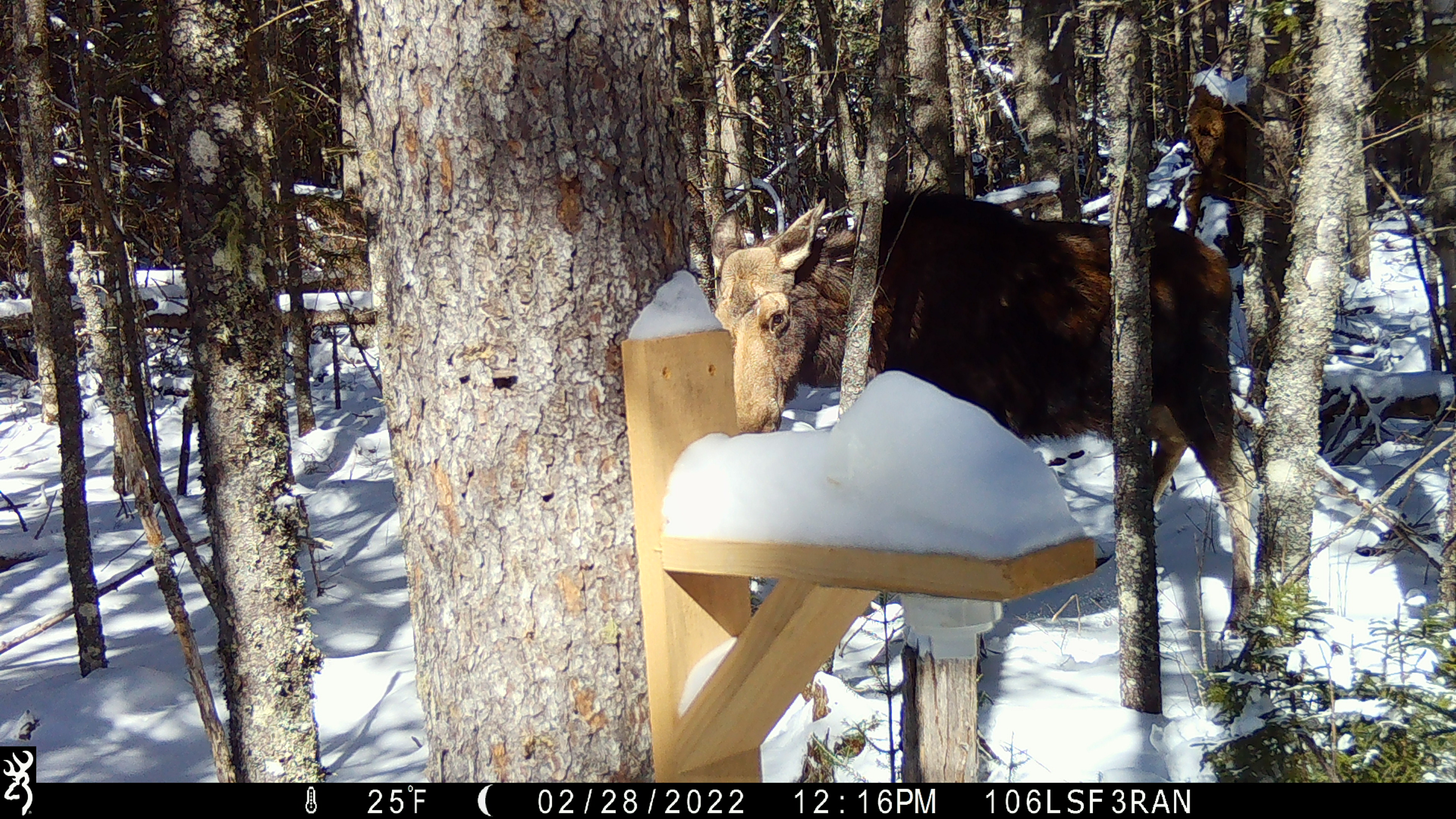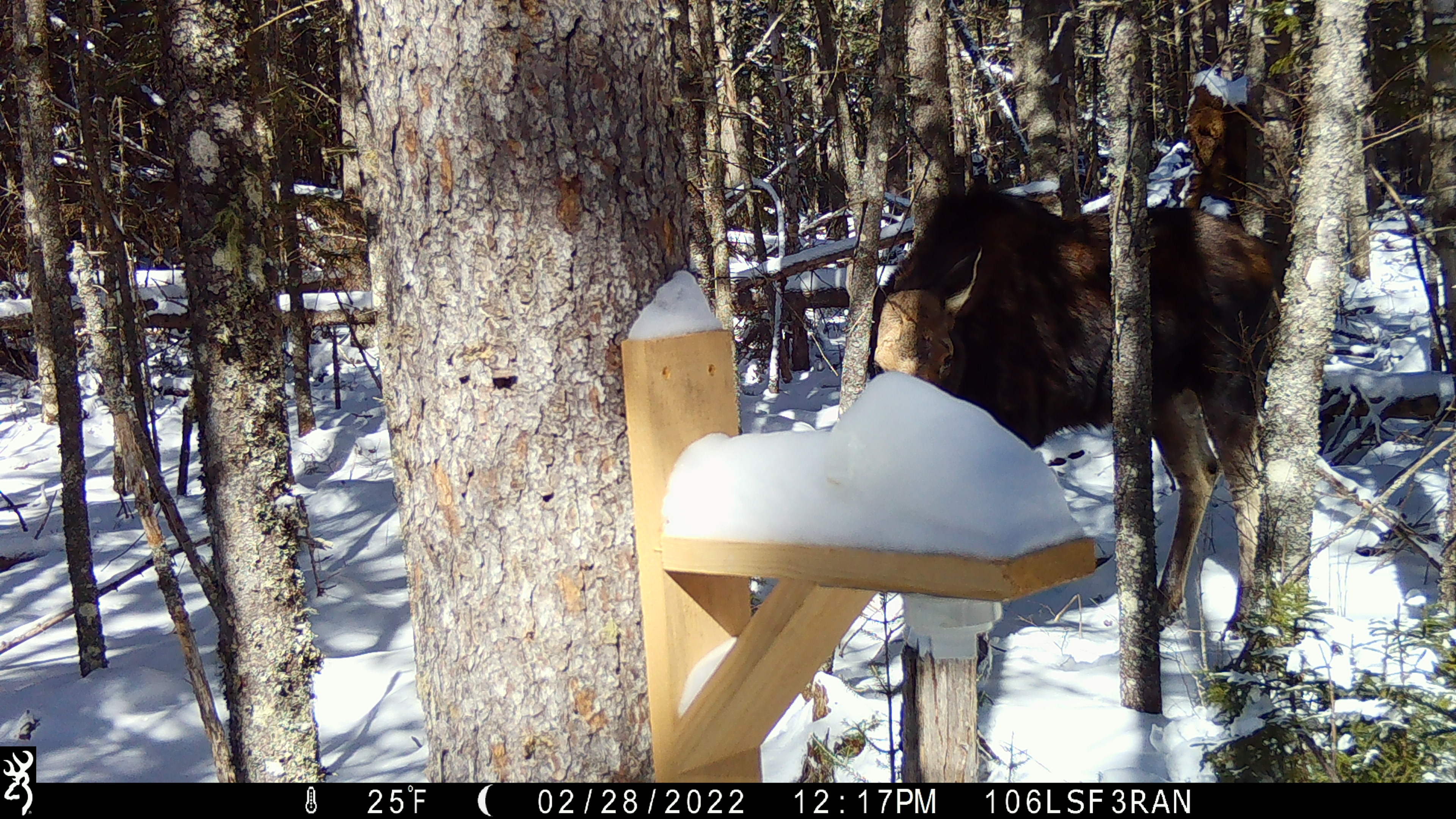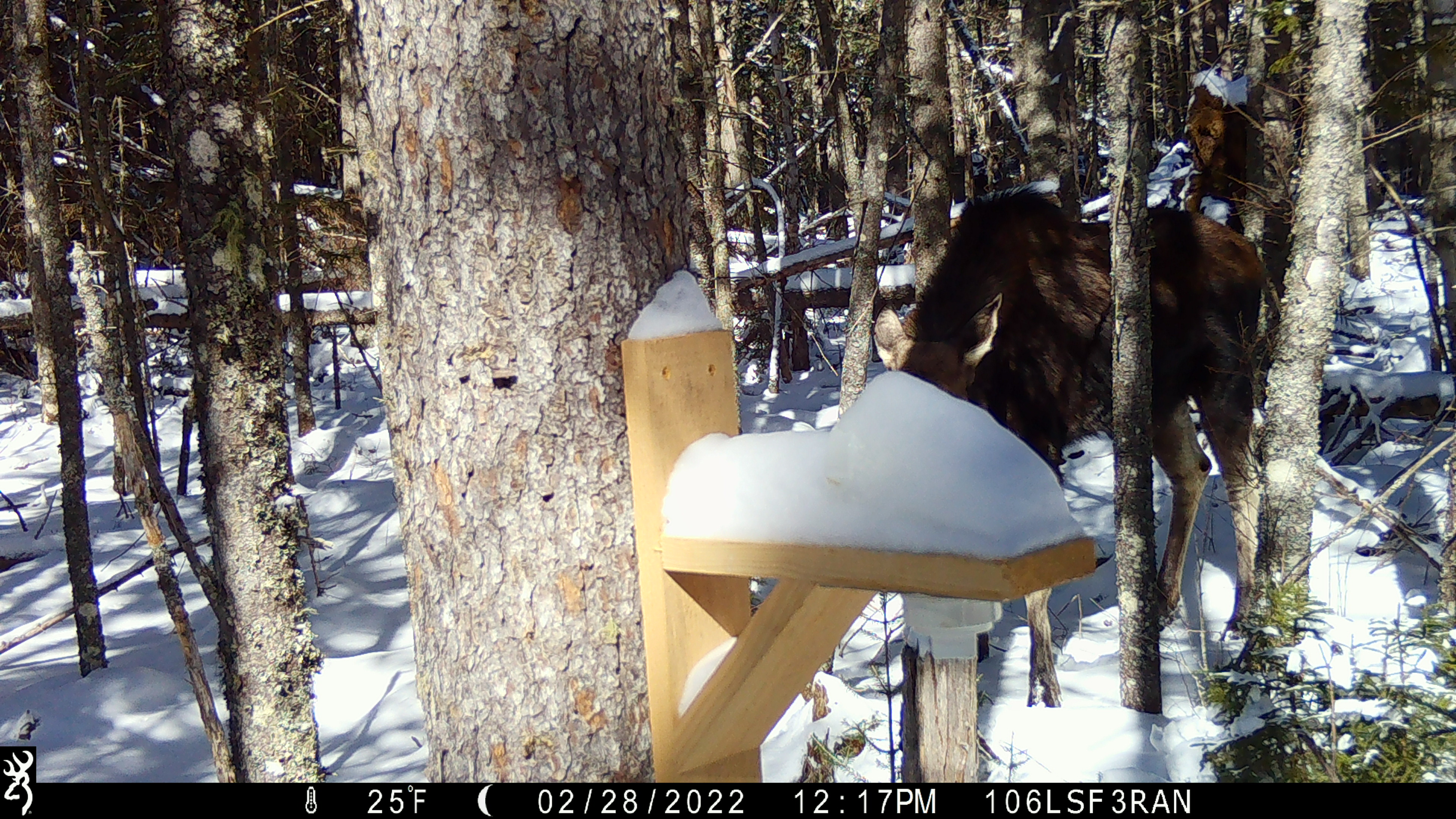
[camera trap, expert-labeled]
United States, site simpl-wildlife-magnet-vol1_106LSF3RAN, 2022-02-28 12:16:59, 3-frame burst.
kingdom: Animalia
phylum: Chordata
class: Mammalia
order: Artiodactyla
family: Cervidae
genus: Alces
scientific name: Alces alces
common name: moose